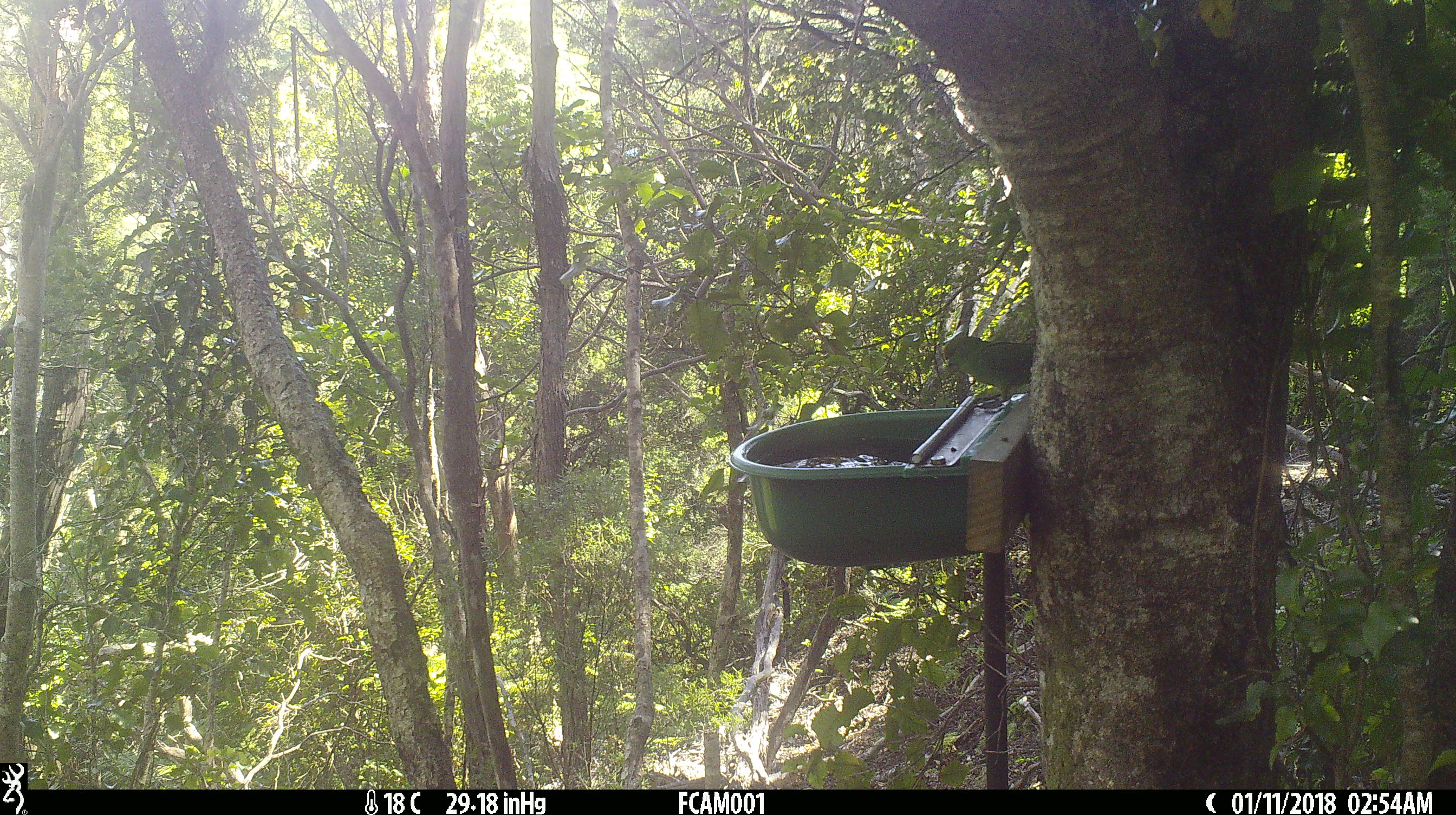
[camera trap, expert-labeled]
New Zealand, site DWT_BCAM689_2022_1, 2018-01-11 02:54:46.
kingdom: Animalia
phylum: Chordata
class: Aves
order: Psittaciformes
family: Psittaculidae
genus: Cyanoramphus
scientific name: Cyanoramphus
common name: parakeet